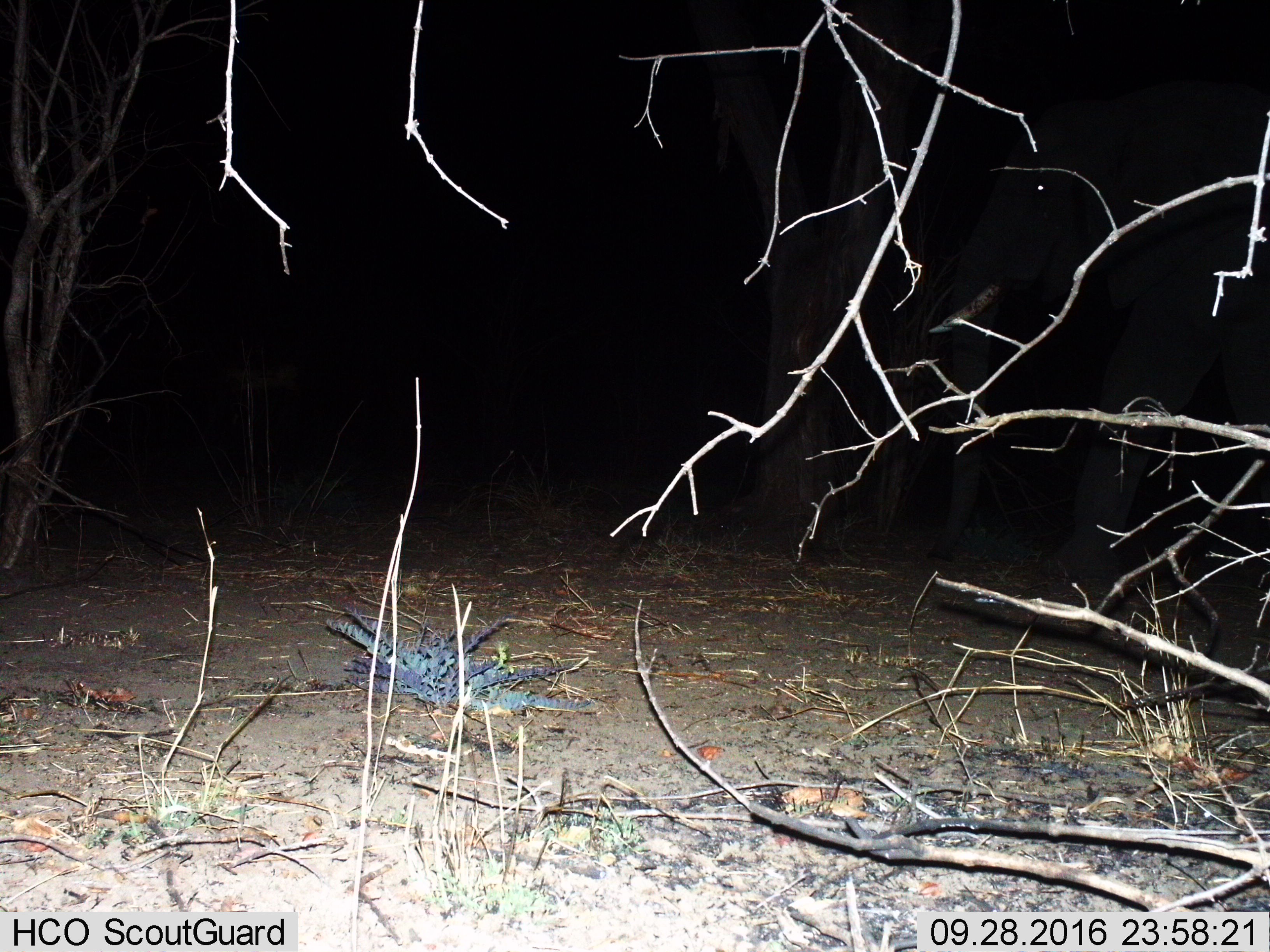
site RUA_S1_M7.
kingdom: Animalia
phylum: Chordata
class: Mammalia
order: Proboscidea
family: Elephantidae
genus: Loxodonta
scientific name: Loxodonta africana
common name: african bush elephant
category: elephant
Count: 1.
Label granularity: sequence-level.